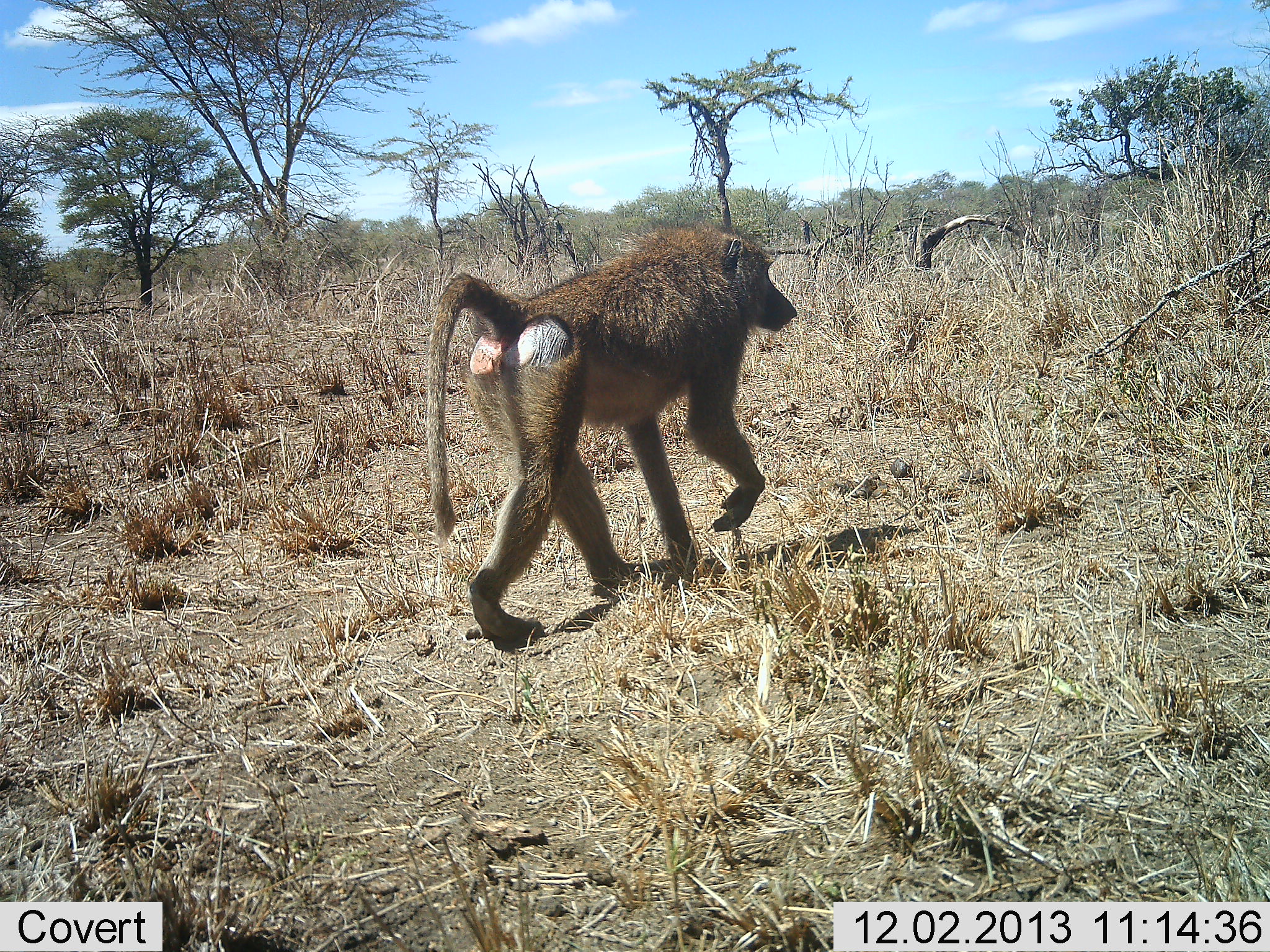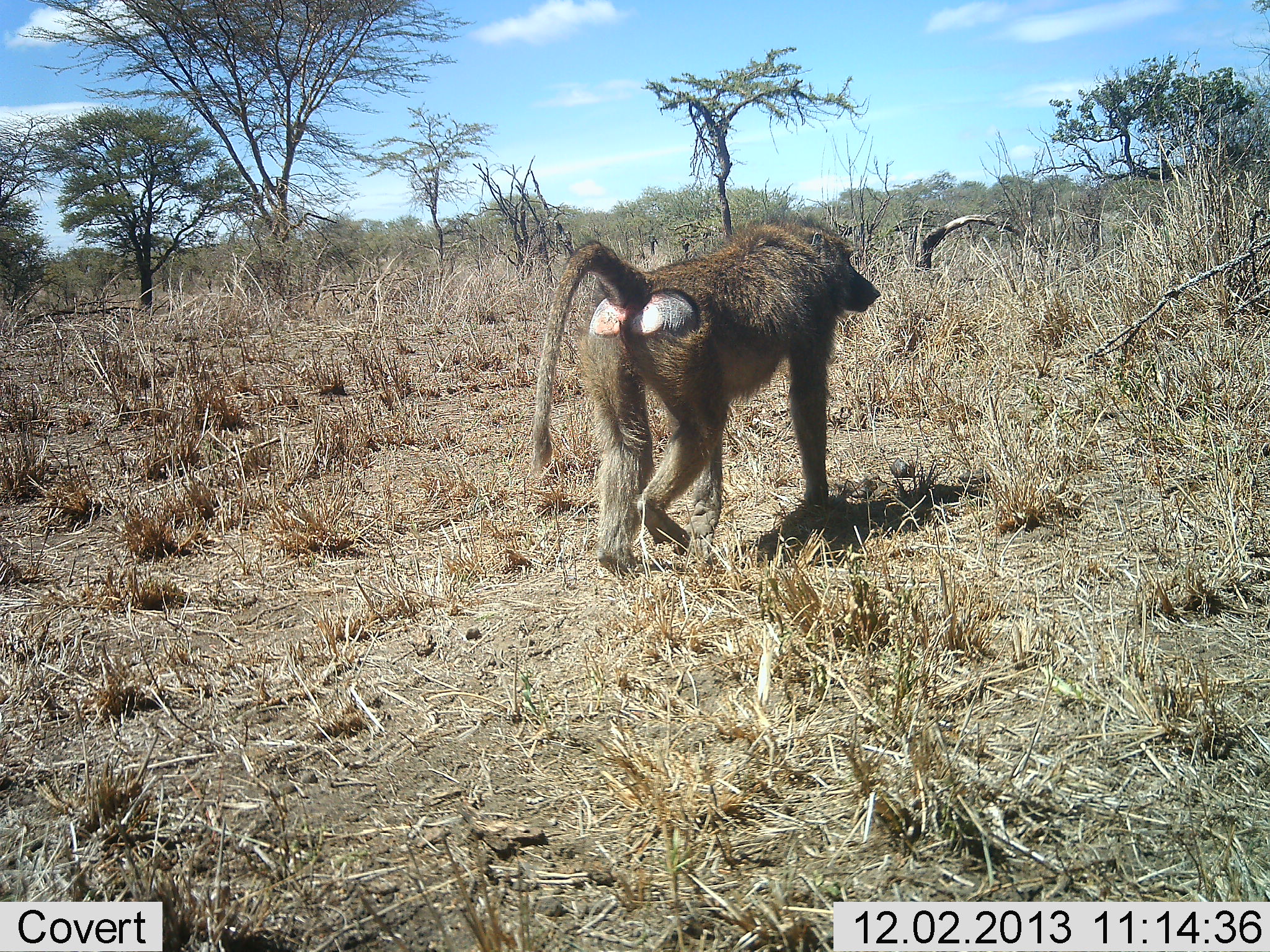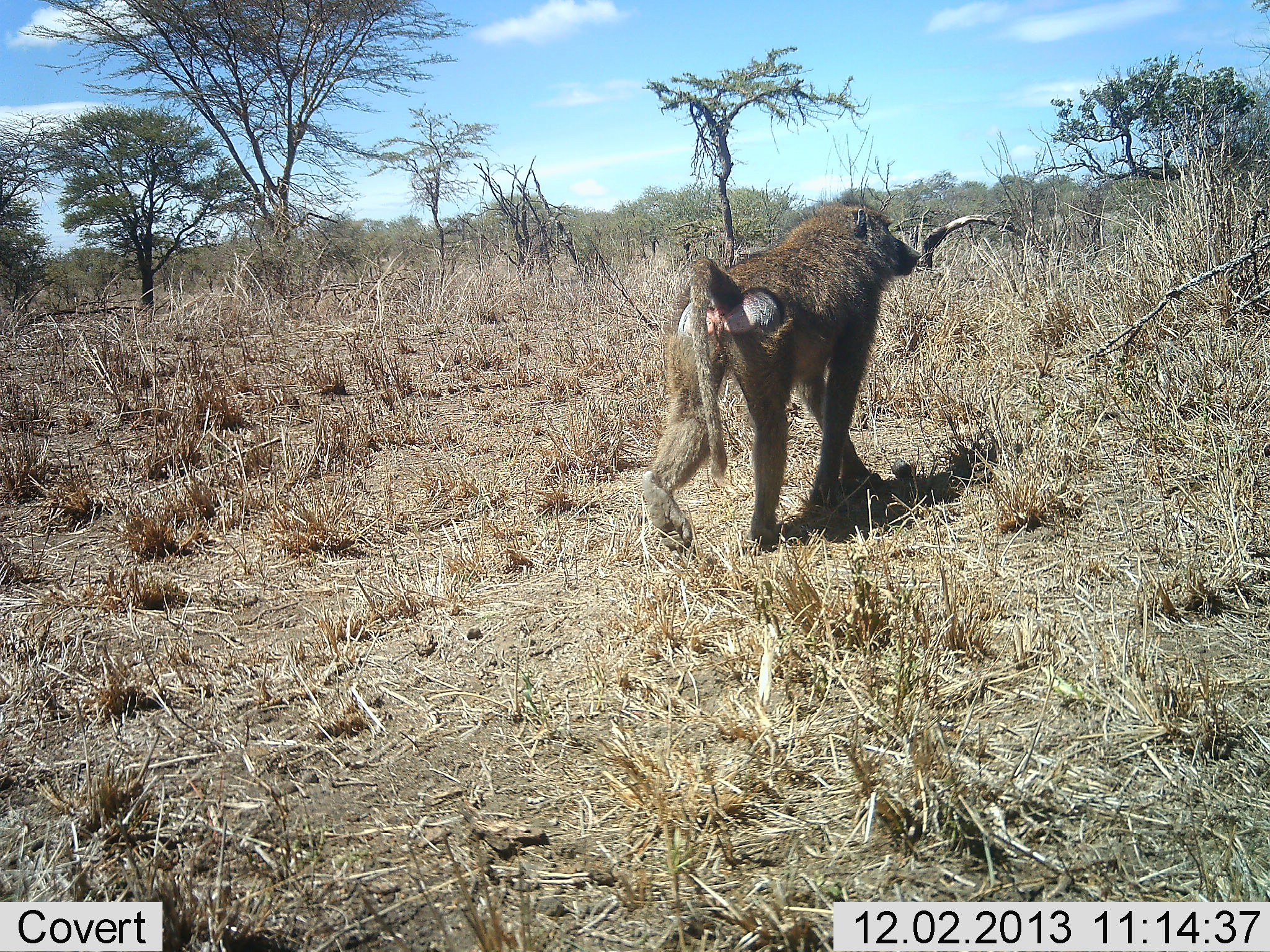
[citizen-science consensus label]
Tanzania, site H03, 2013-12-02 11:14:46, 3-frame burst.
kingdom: Animalia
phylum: Chordata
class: Mammalia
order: Primates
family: Cercopithecidae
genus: Papio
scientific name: Papio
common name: baboon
Baboon (Papio), count 1. Behavior (volunteer vote fractions): standing 10%, resting 0%, moving 90%, interacting 0%. Young present (vote fraction): 0%. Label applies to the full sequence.